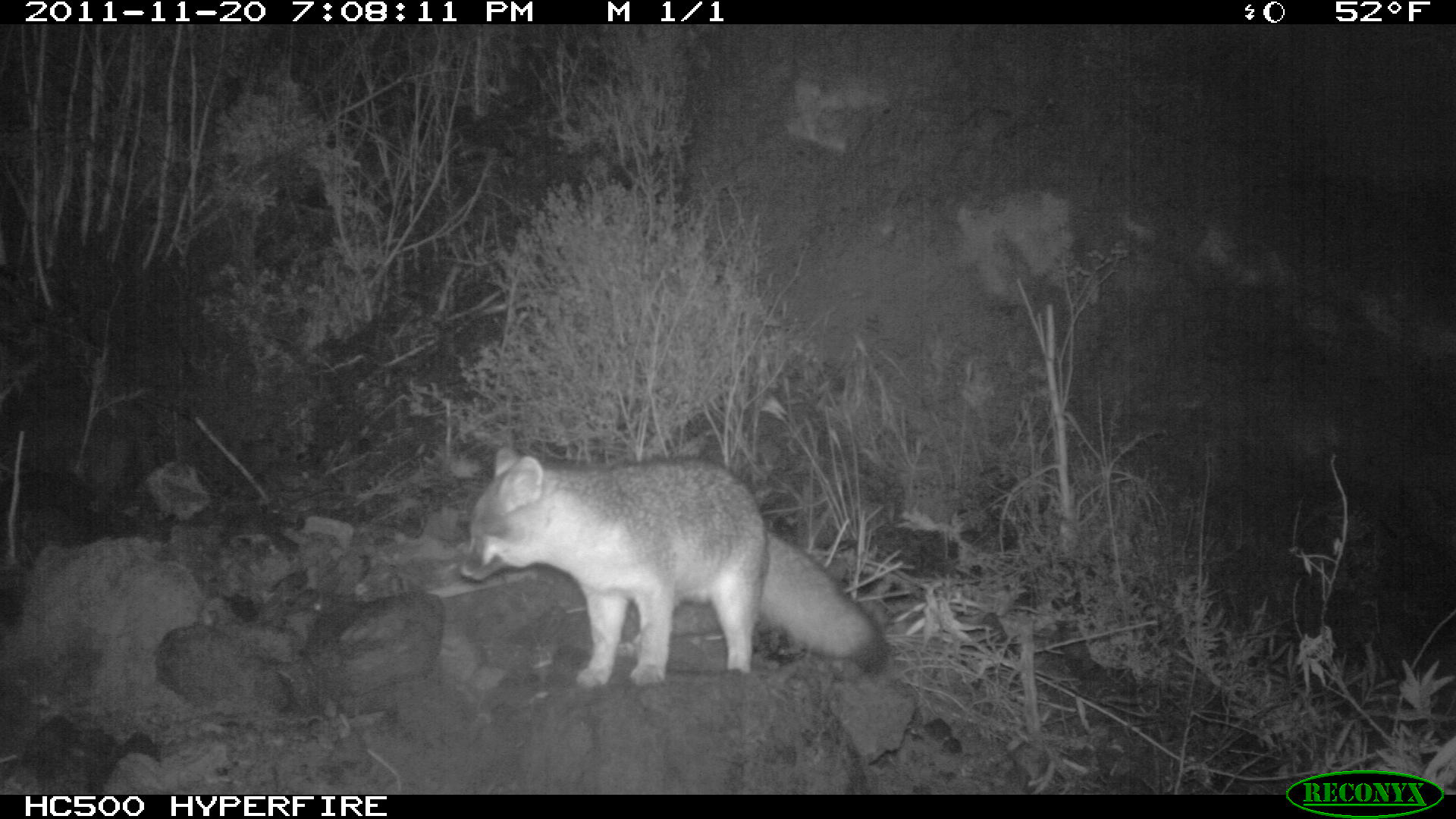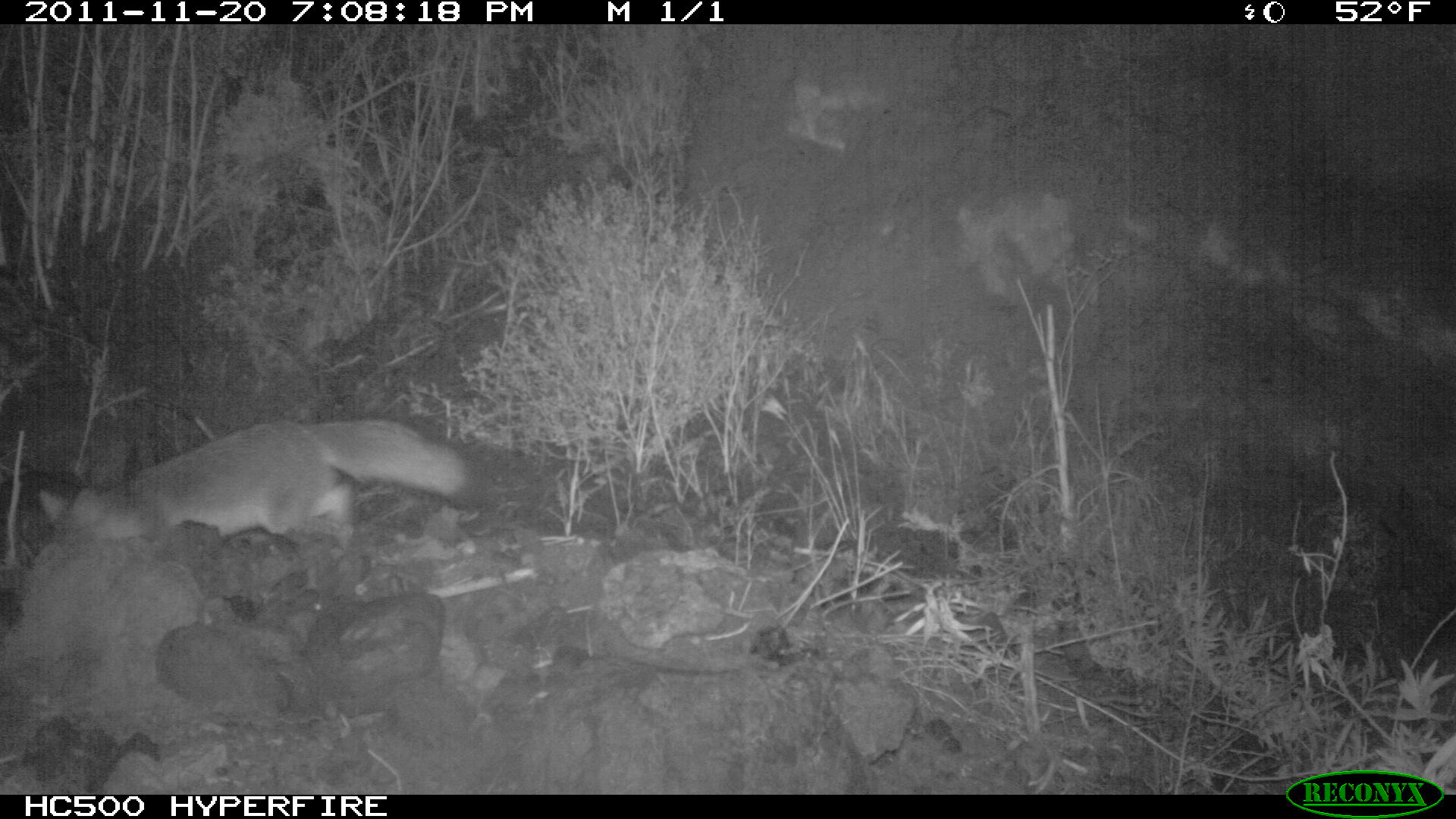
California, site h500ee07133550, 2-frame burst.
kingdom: Animalia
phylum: Chordata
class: Mammalia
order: Carnivora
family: Canidae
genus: Urocyon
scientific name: Urocyon littoralis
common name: island fox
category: fox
Fox (island fox) (Urocyon littoralis).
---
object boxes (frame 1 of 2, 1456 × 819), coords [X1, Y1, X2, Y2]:
fox: [458, 447, 890, 688]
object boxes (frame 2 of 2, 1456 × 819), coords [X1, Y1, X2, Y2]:
fox: [36, 419, 493, 538]